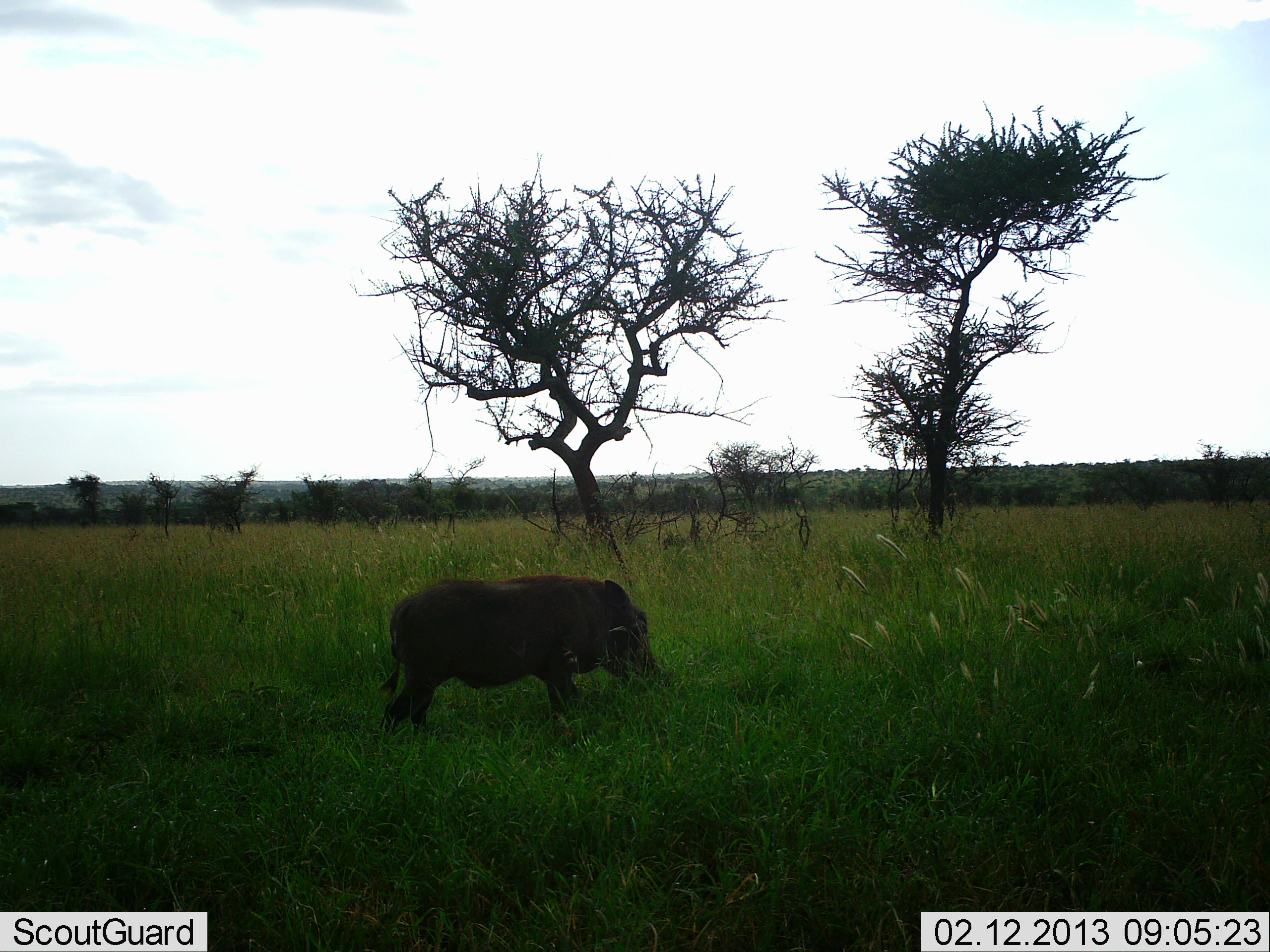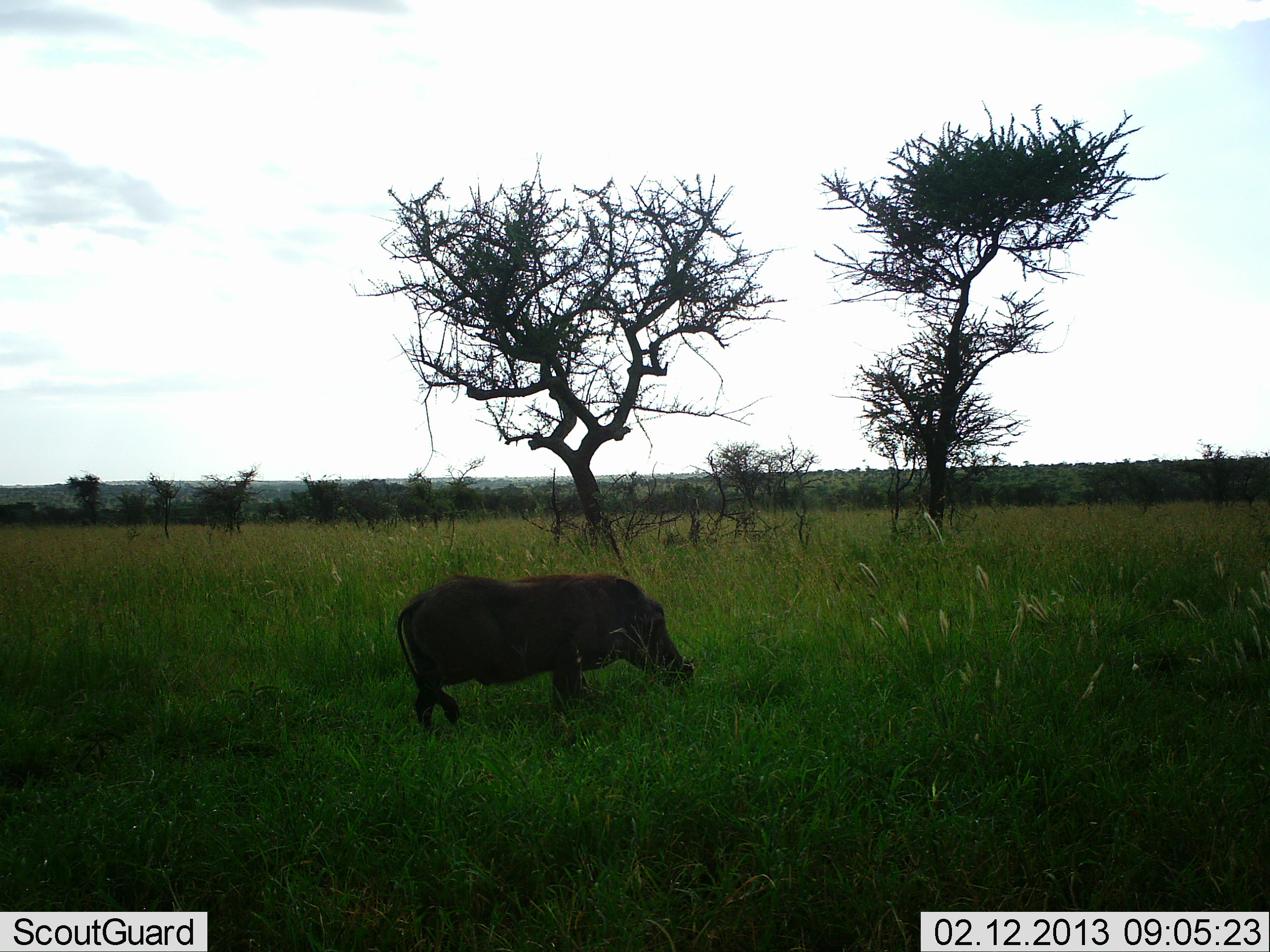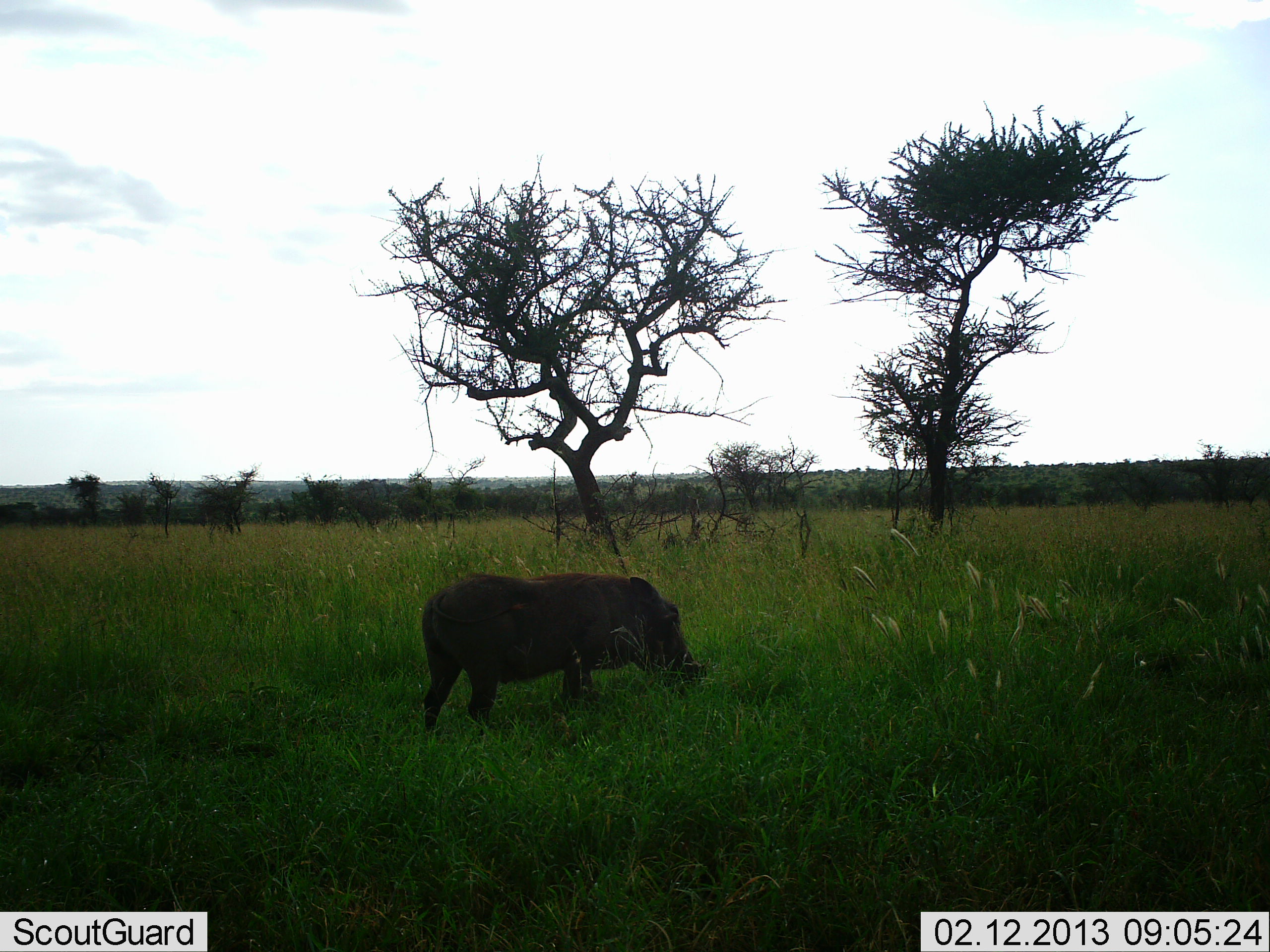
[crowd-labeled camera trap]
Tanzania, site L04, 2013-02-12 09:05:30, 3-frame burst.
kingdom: Animalia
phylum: Chordata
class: Mammalia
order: Artiodactyla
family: Suidae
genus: Phacochoerus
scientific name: Phacochoerus africanus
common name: warthog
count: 1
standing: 18%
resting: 0%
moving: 55%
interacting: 0%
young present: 0%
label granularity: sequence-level